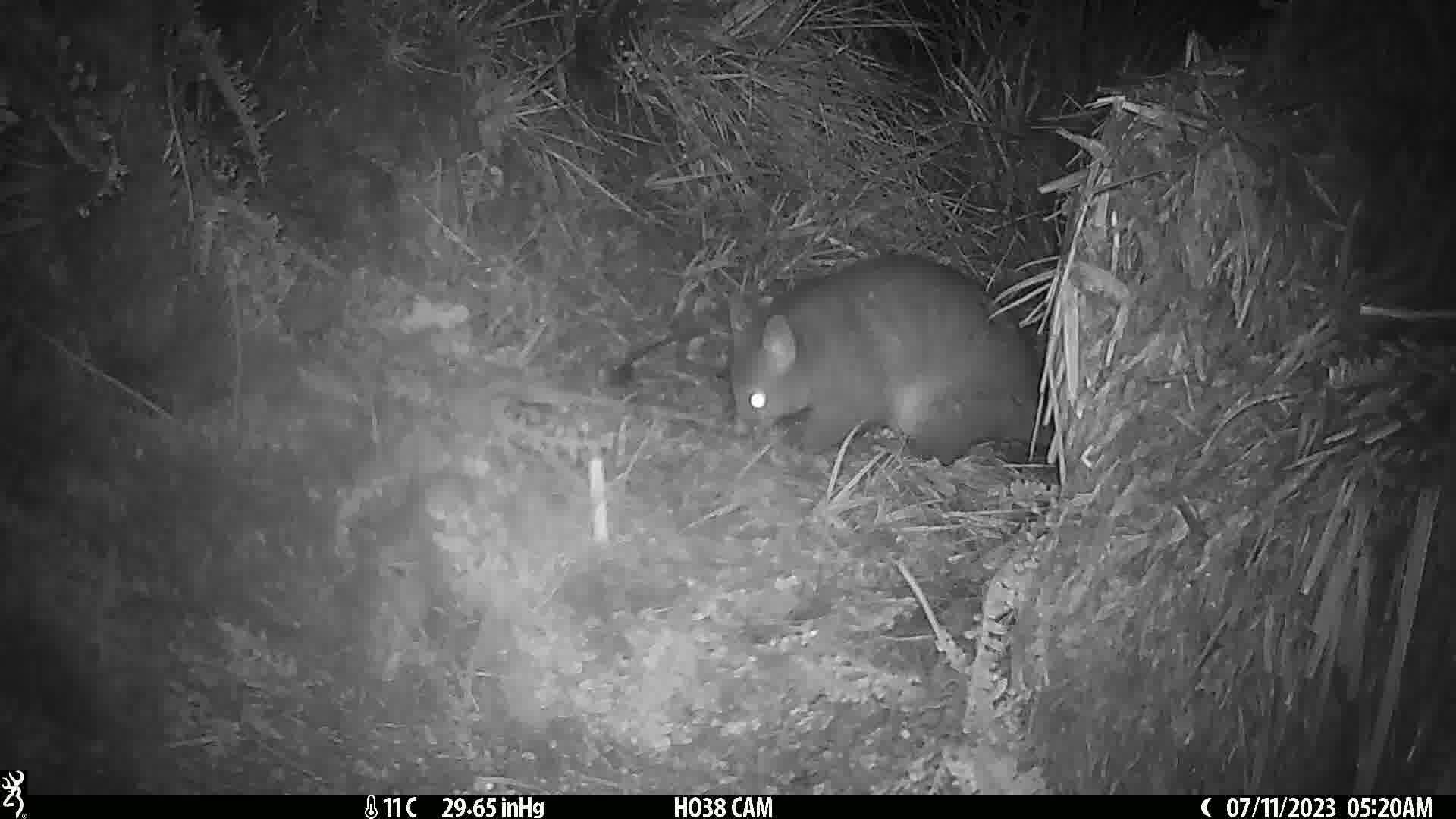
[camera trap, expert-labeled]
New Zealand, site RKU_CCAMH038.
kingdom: Animalia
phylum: Chordata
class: Mammalia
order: Diprotodontia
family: Phalangeridae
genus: Trichosurus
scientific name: Trichosurus vulpecula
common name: common brushtail possum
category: possum